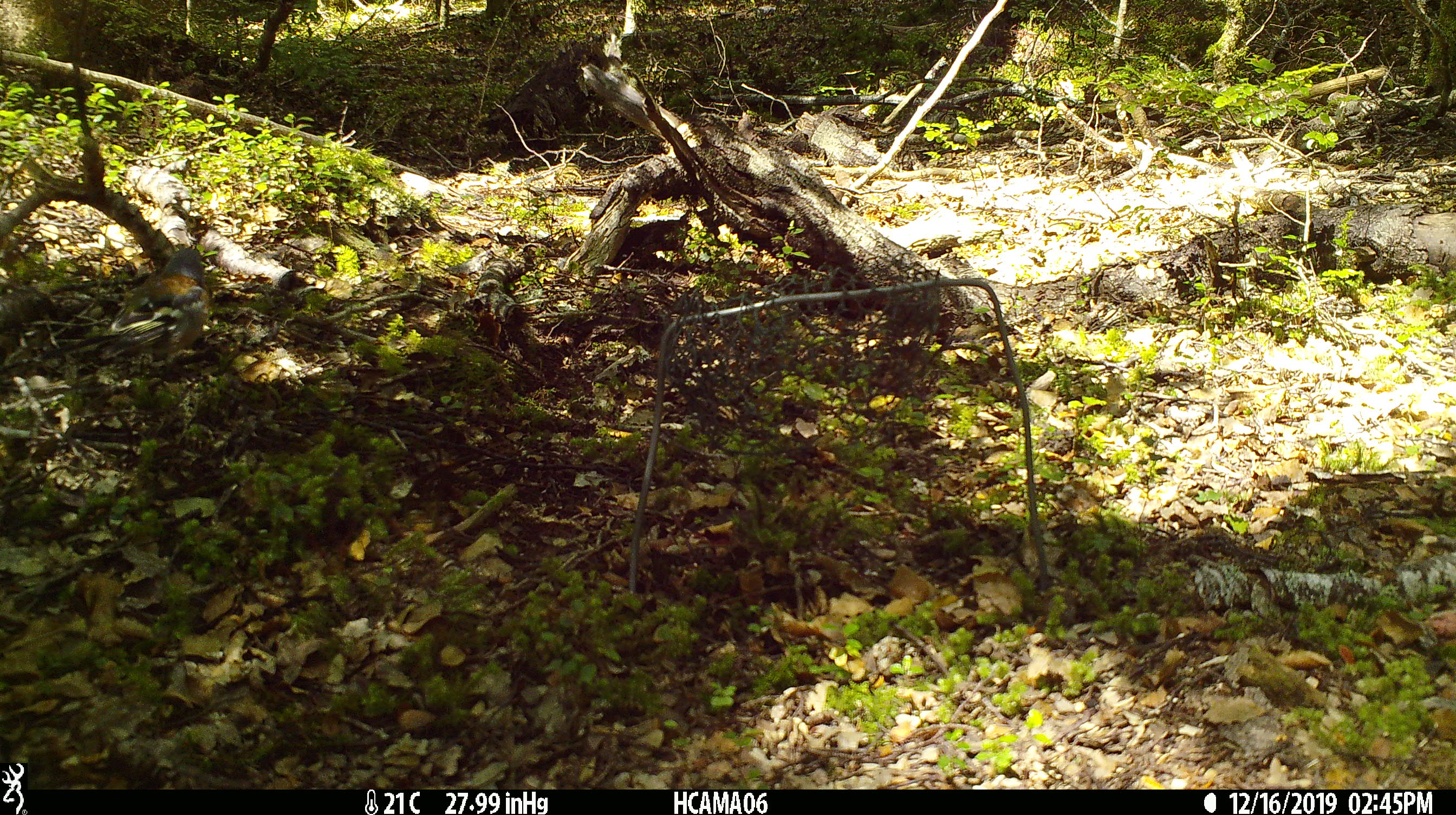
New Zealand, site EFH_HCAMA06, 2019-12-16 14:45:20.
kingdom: Animalia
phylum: Chordata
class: Aves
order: Passeriformes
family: Fringillidae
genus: Fringilla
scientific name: Fringilla coelebs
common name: common chaffinch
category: chaffinch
Chaffinch (common chaffinch) (Fringilla coelebs).